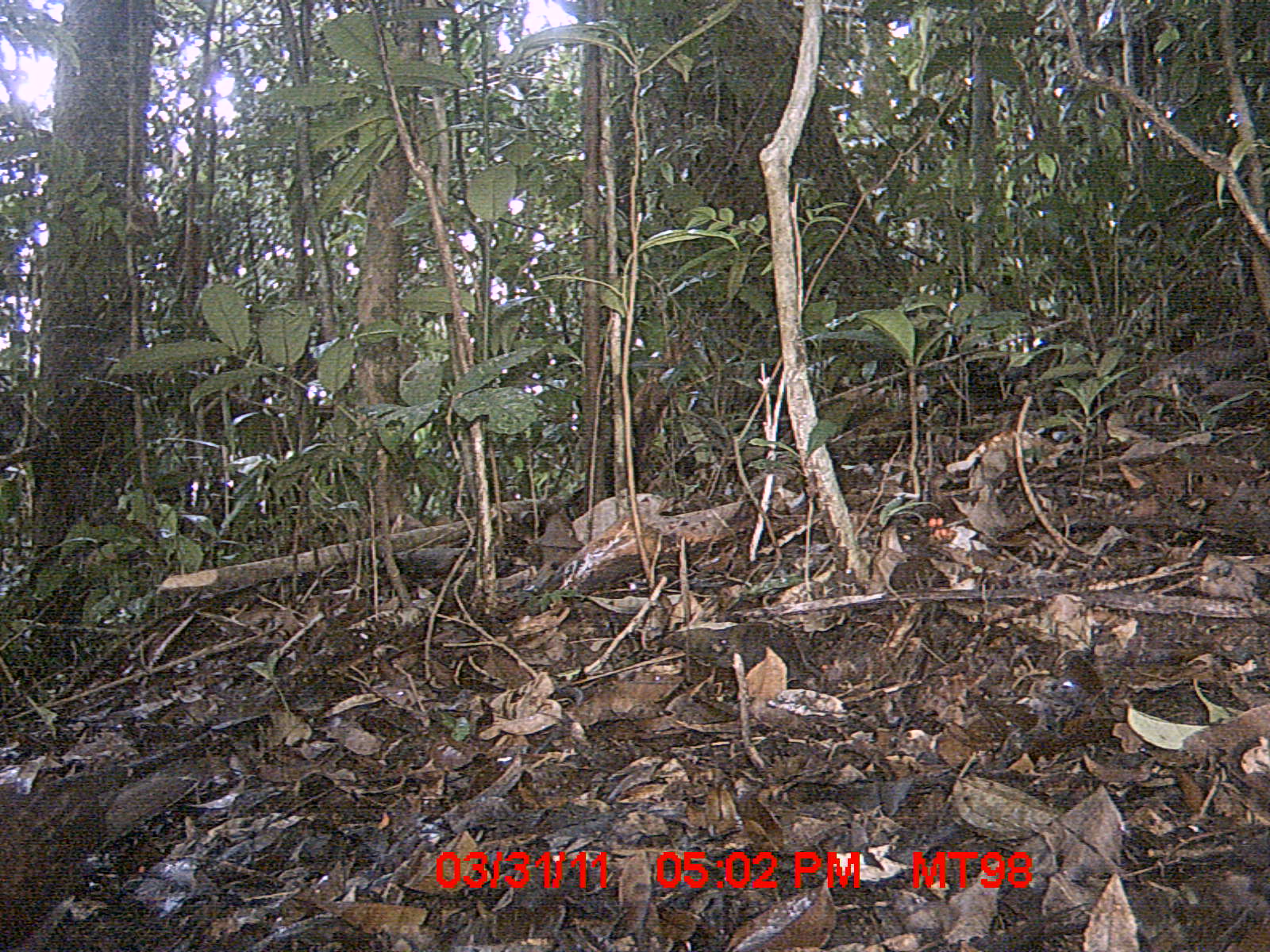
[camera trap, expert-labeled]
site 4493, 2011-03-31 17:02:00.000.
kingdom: Animalia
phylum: Chordata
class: Aves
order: Columbiformes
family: Columbidae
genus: Streptopelia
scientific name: Streptopelia picturata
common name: malagasy turtle dove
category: nesoenas picturata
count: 1